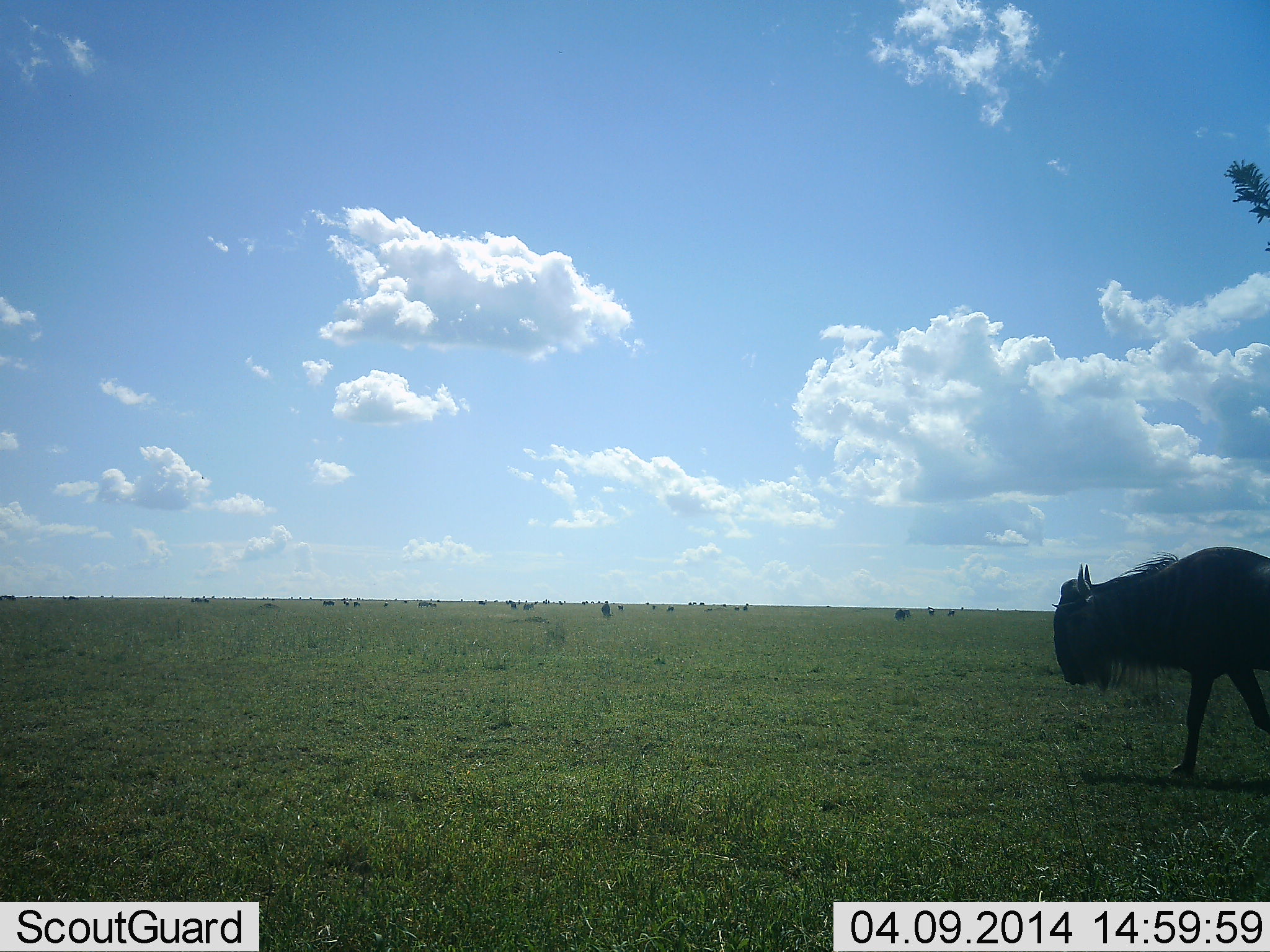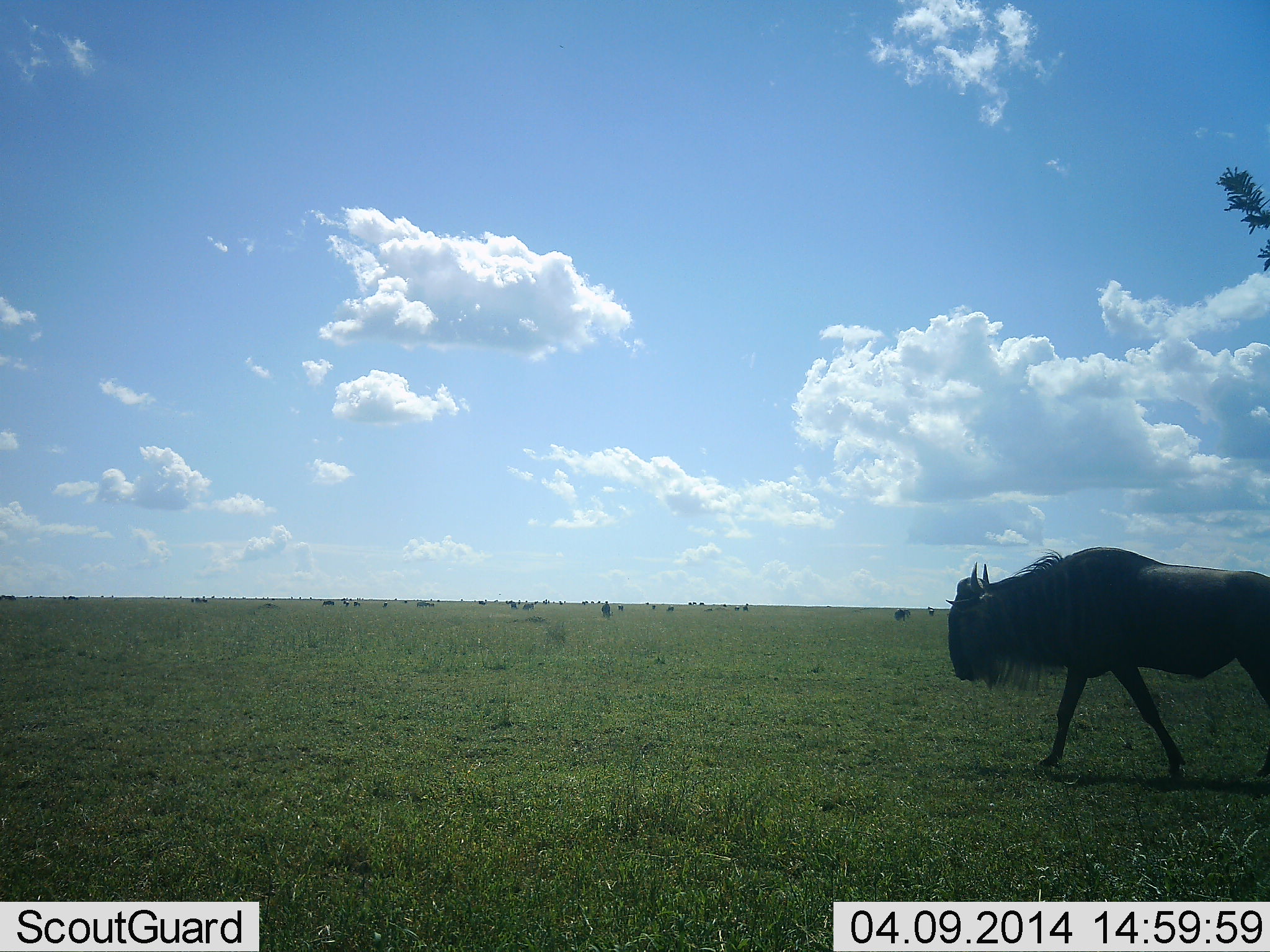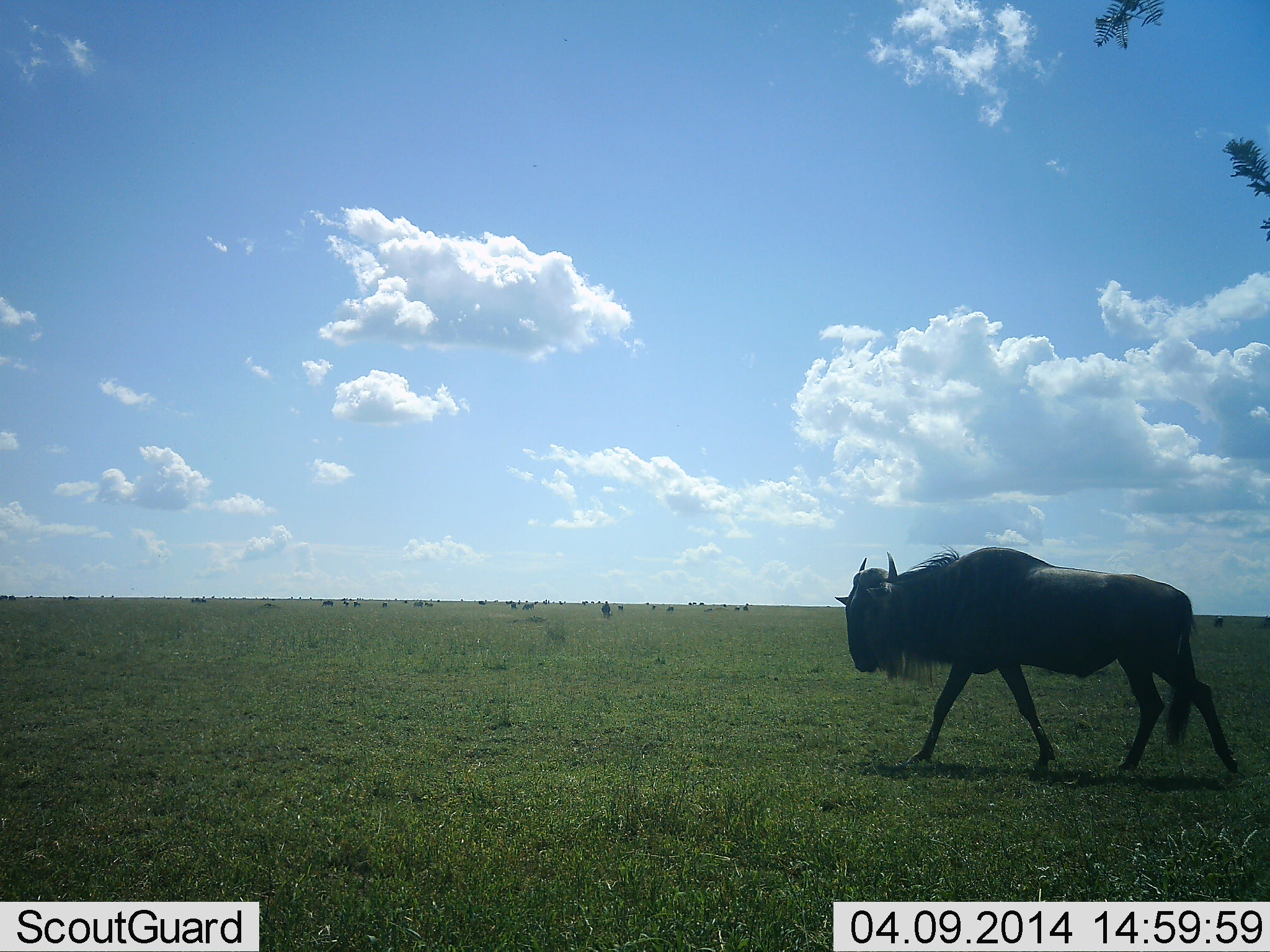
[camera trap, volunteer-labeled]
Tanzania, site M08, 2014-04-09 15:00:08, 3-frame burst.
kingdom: Animalia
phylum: Chordata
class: Mammalia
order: Artiodactyla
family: Bovidae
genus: Connochaetes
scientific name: Connochaetes taurinus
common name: blue wildebeest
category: wildebeest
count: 1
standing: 10%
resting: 0%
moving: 100%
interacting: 0%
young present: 0%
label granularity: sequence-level